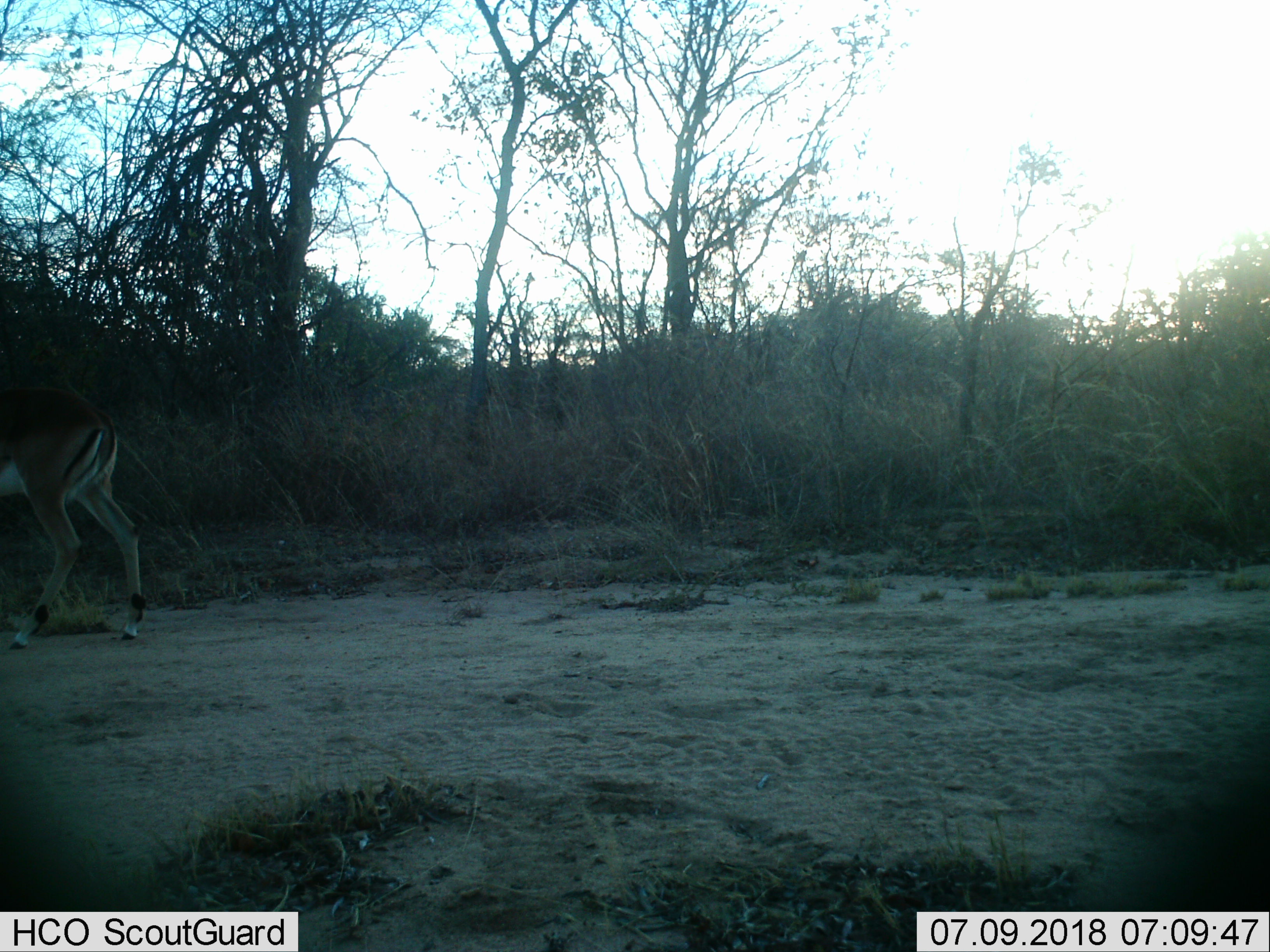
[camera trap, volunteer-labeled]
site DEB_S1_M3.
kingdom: Animalia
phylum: Chordata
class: Mammalia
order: Artiodactyla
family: Bovidae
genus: Aepyceros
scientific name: Aepyceros melampus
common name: impala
Impala (Aepyceros melampus), count 1. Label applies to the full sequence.